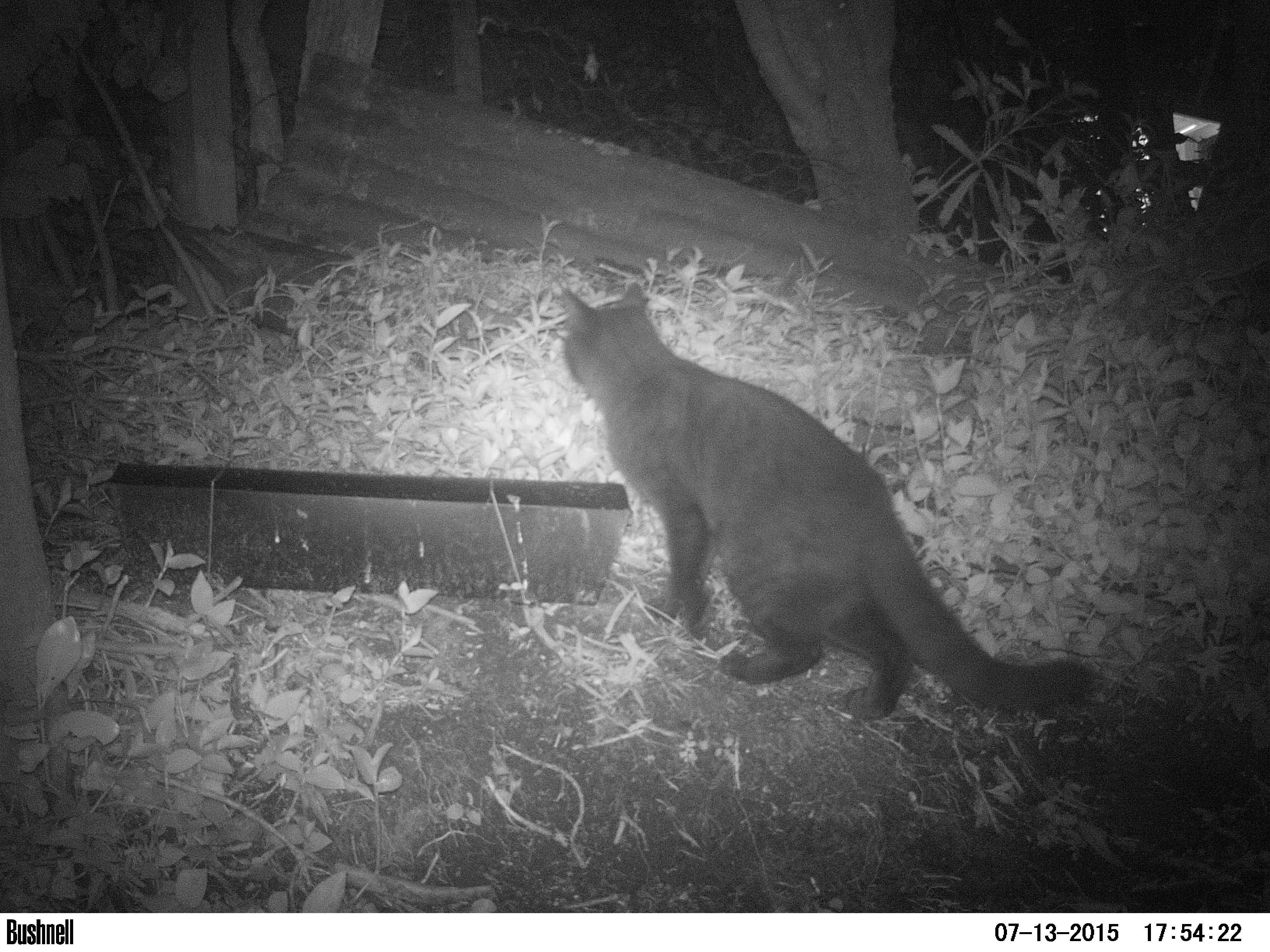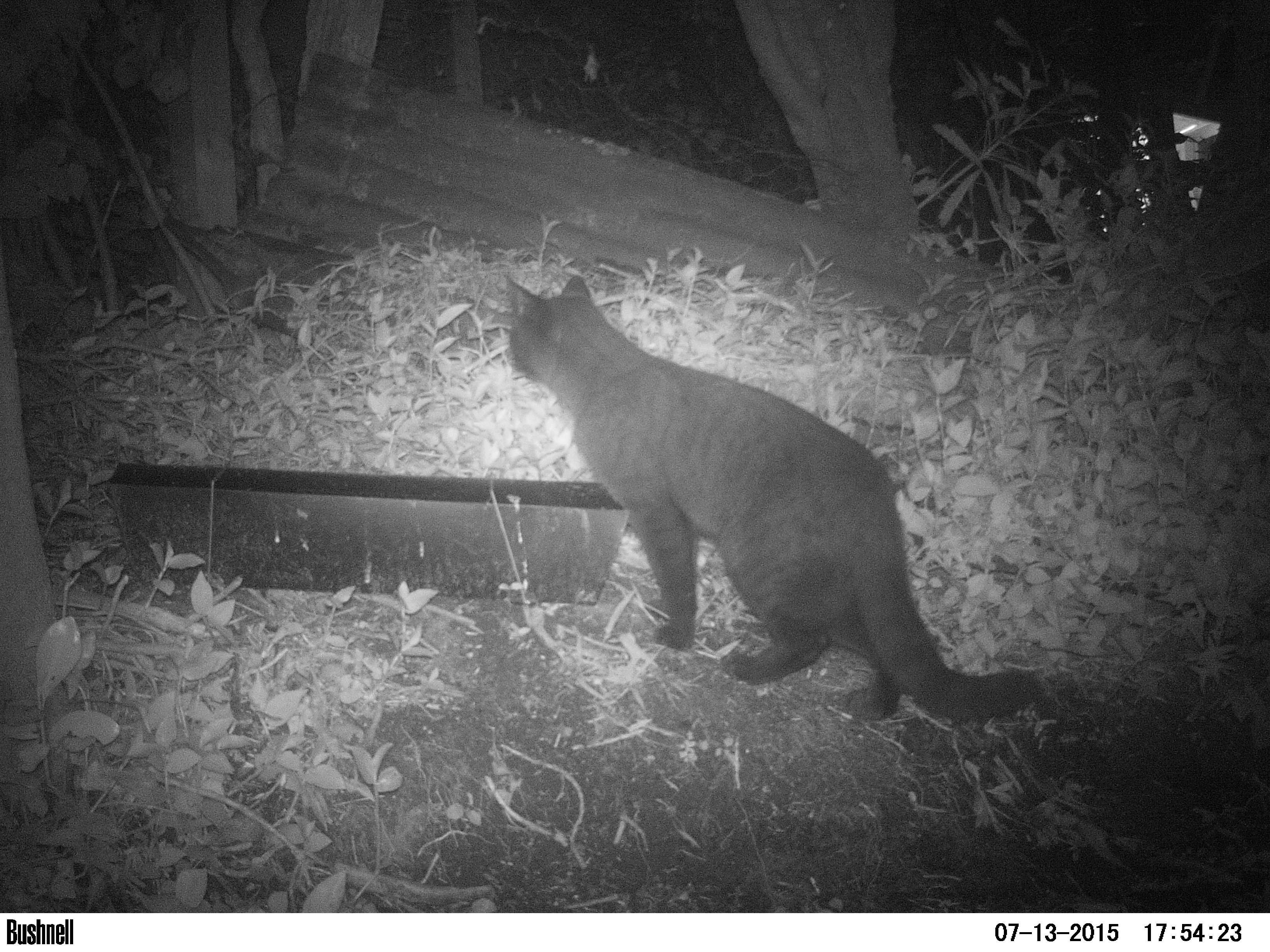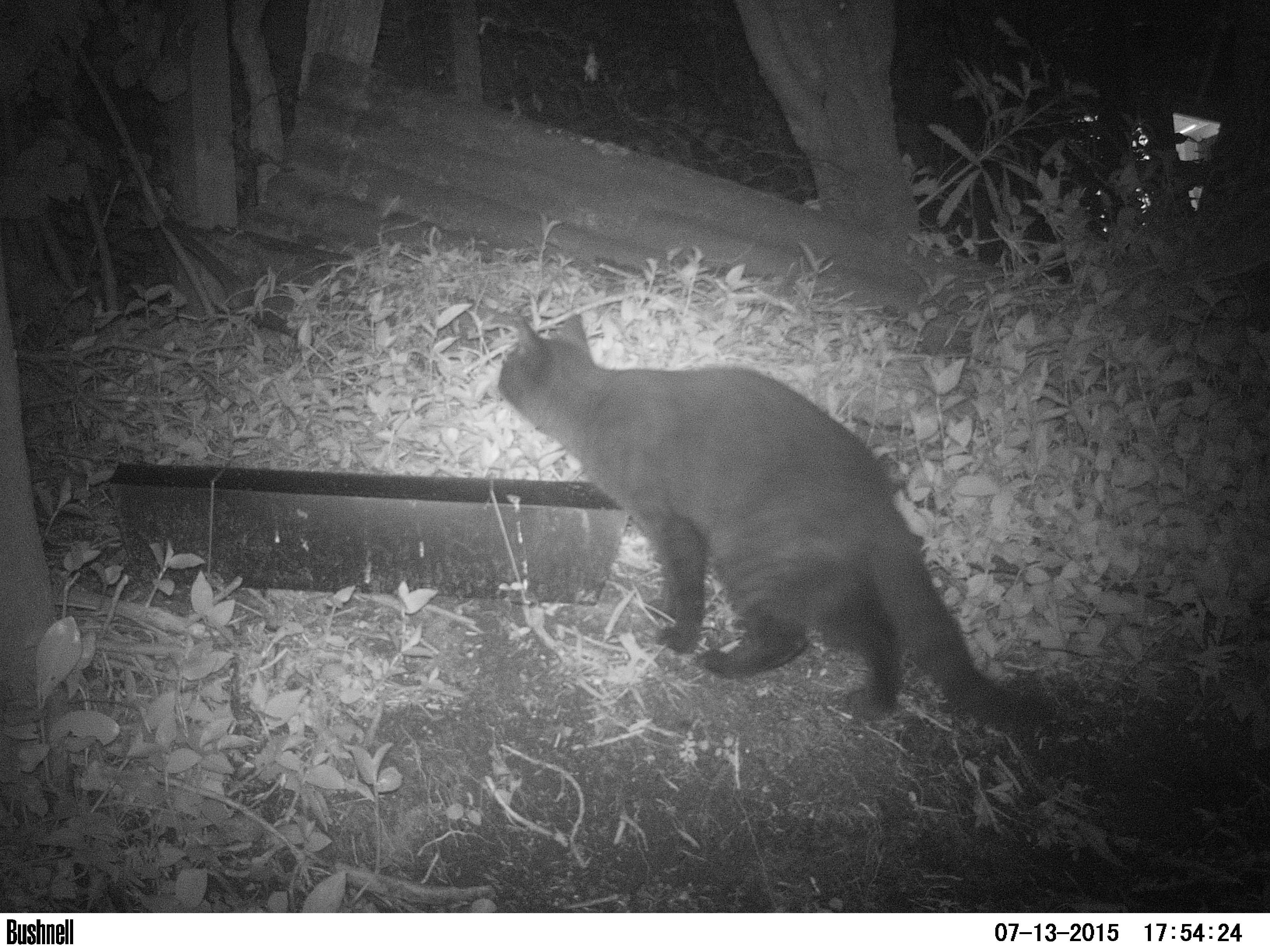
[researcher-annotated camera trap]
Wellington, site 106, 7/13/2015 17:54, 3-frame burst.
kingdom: Animalia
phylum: Chordata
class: Mammalia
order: Carnivora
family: Felidae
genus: Felis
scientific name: Felis catus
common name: cat